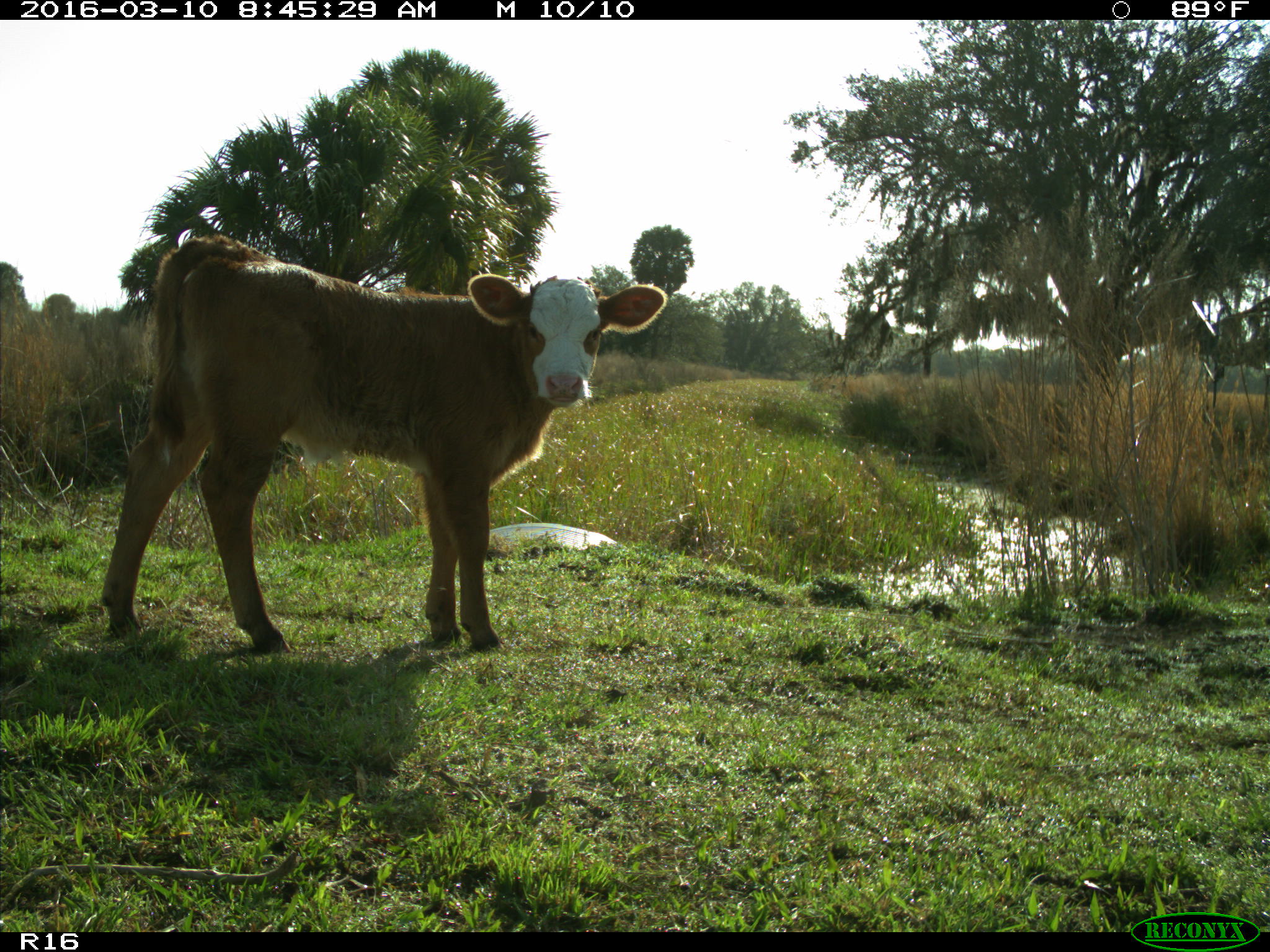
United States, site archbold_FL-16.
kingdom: Animalia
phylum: Chordata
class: Mammalia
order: Artiodactyla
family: Bovidae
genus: Bos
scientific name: Bos taurus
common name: domestic cow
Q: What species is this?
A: Bos taurus (domestic cow).